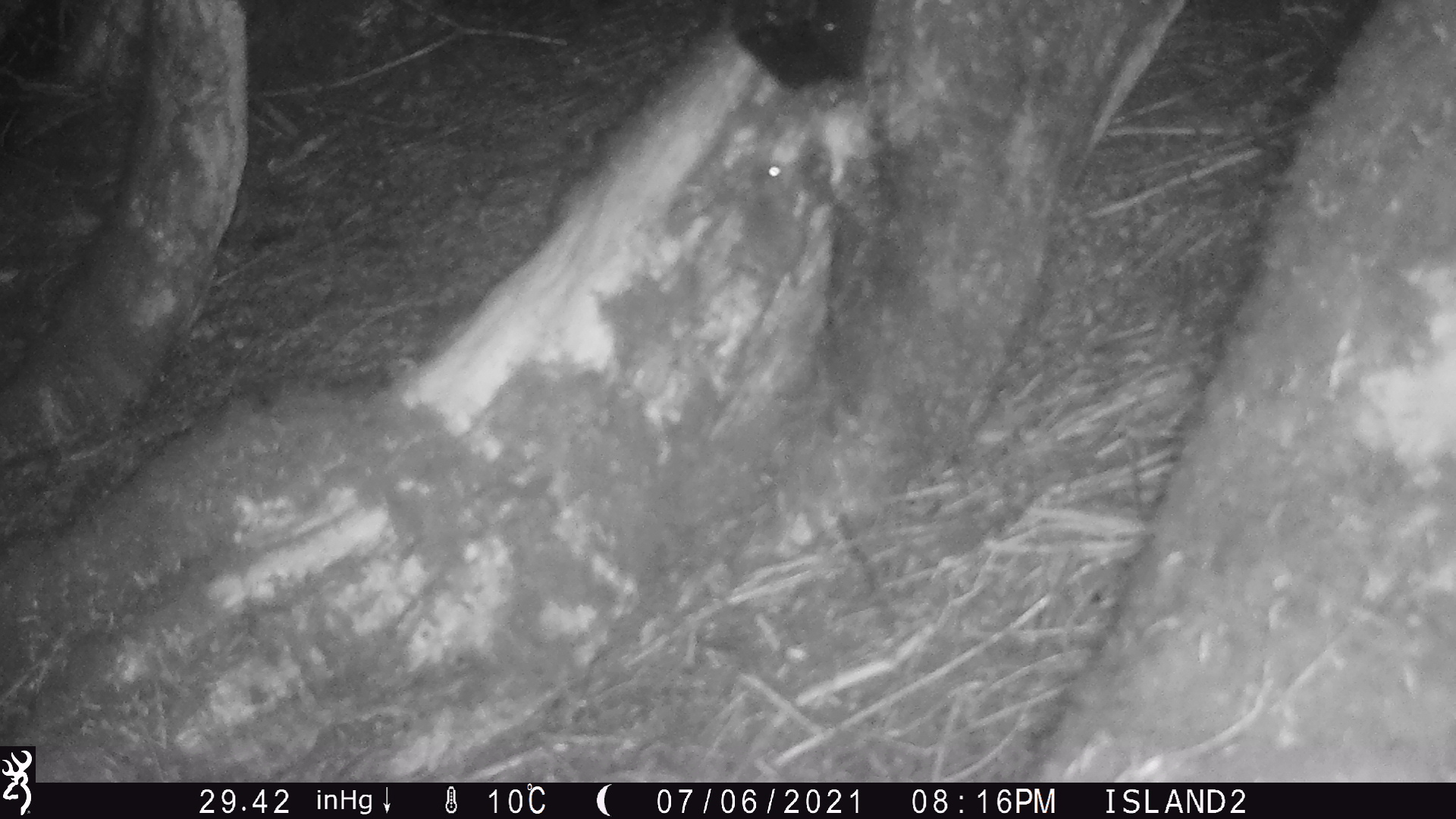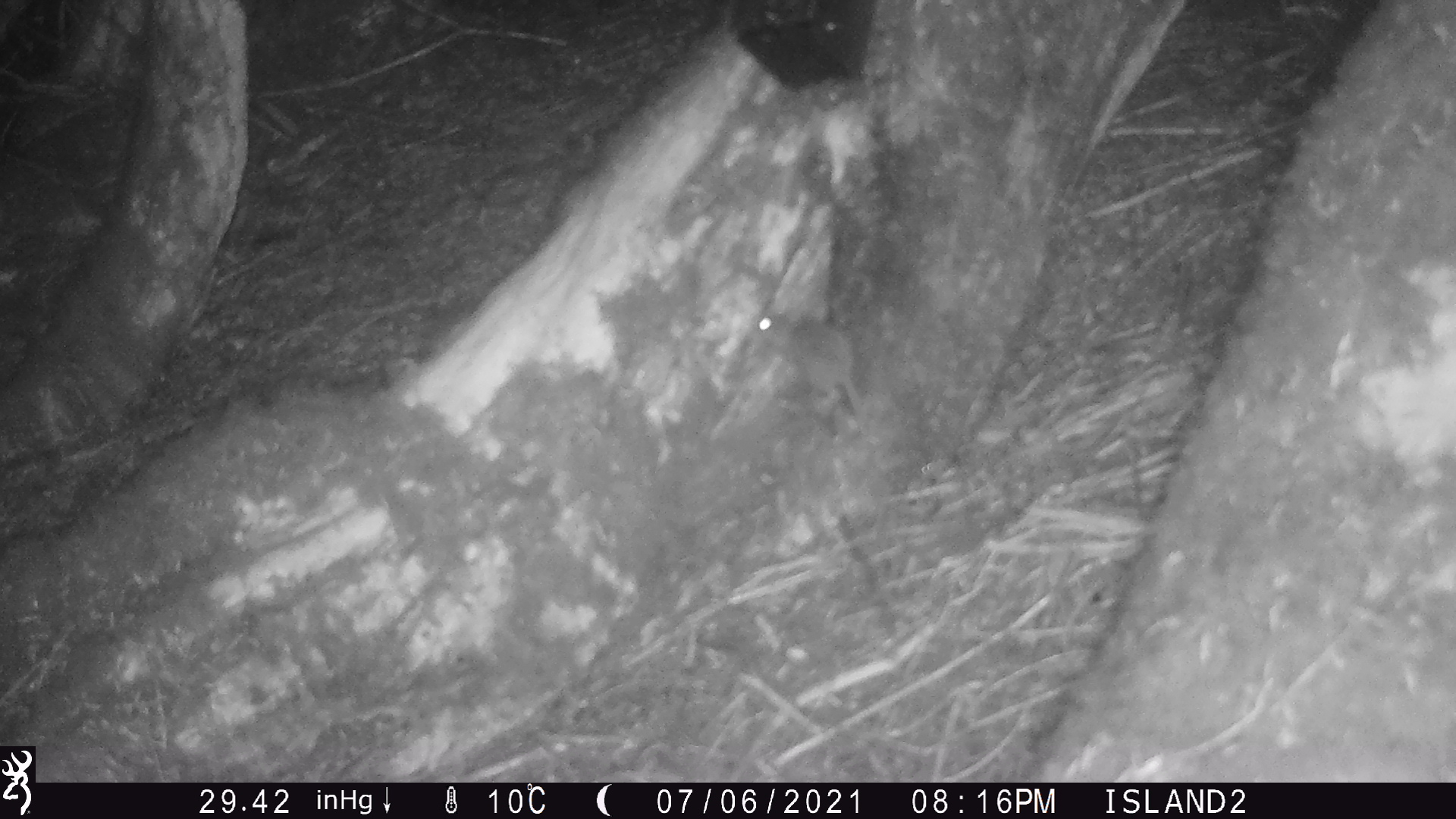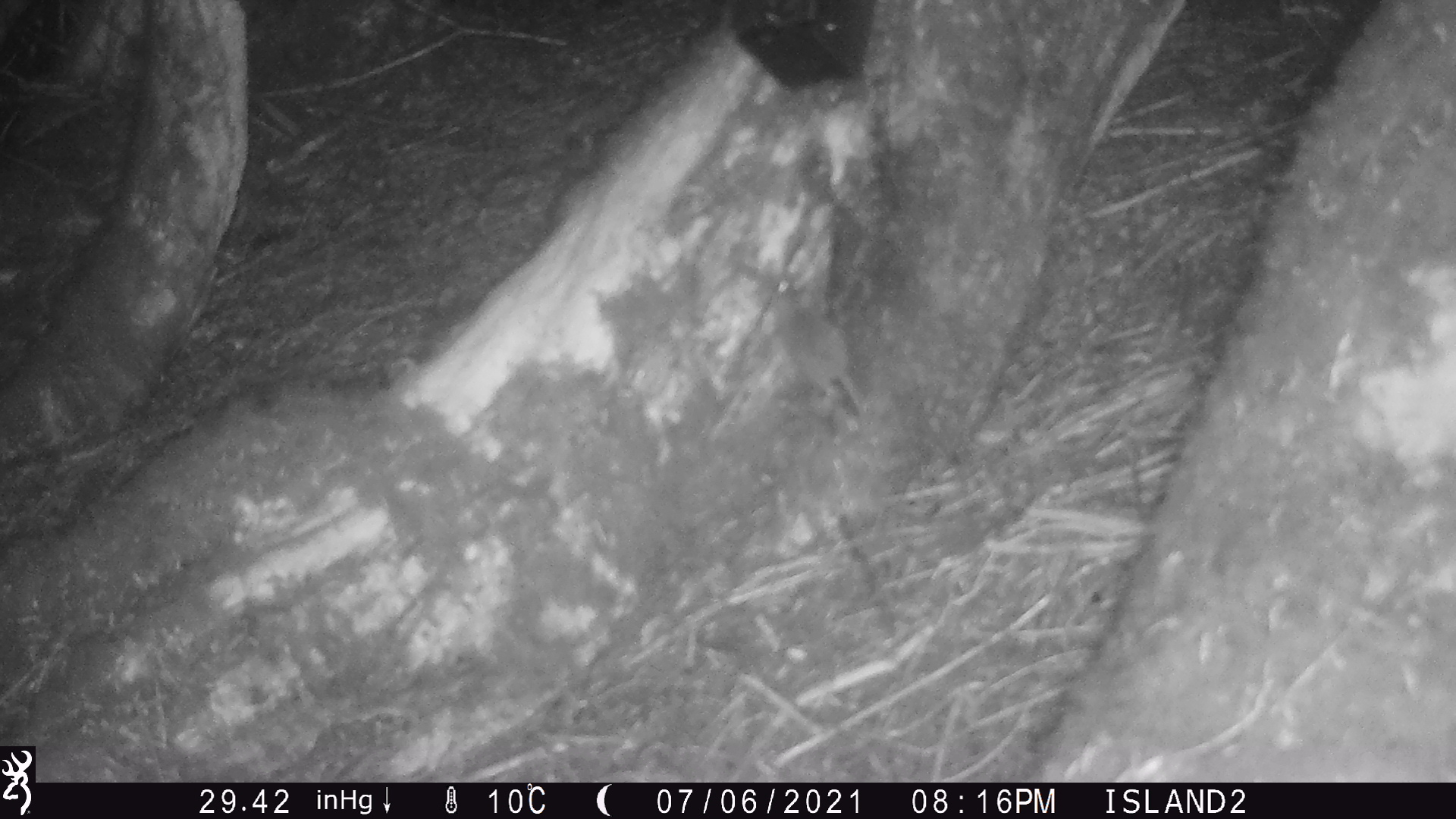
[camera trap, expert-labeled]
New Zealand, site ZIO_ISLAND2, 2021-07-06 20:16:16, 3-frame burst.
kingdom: Animalia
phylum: Chordata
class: Mammalia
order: Rodentia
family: Muridae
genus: Rattus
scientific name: Rattus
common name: rat